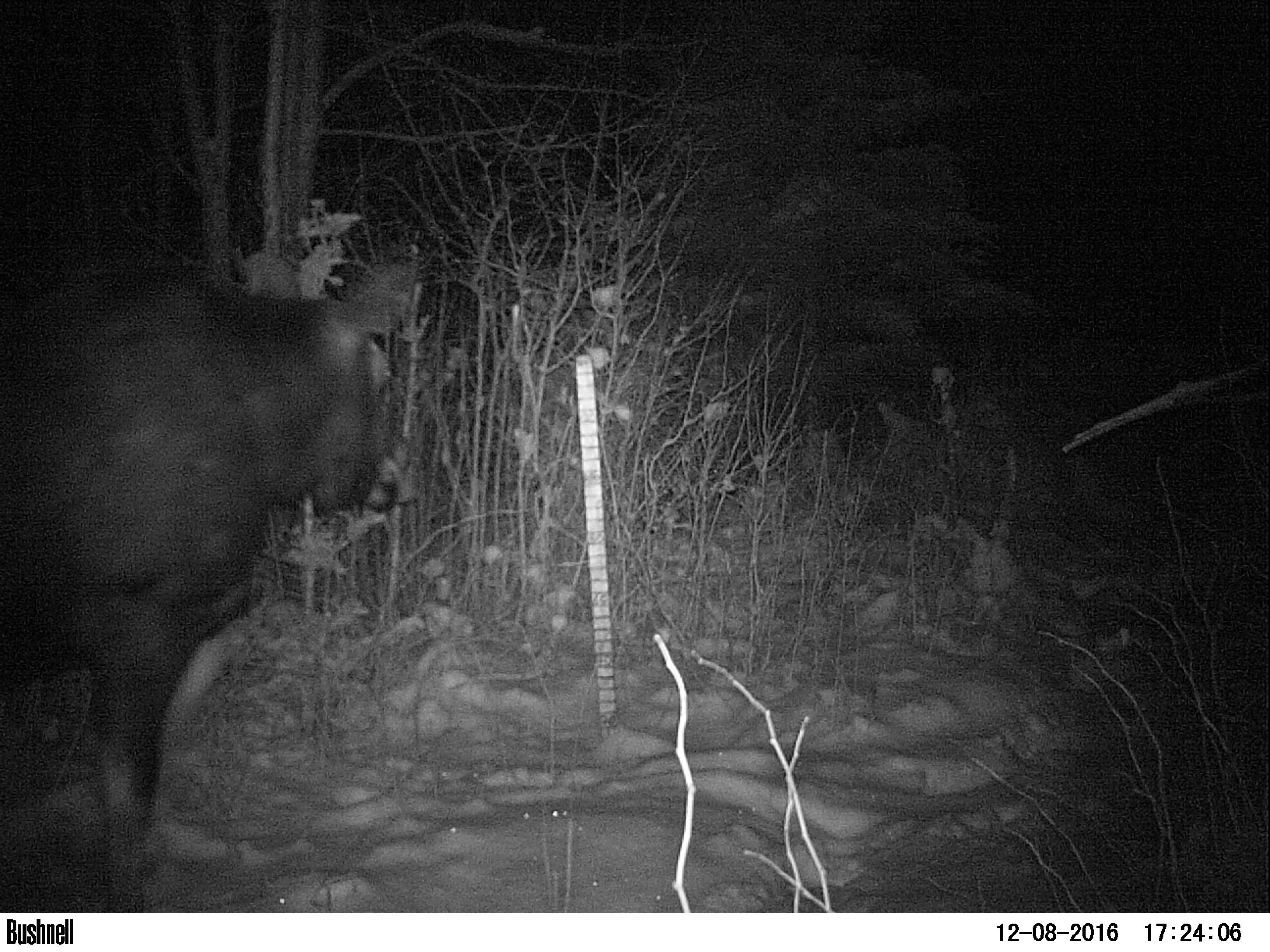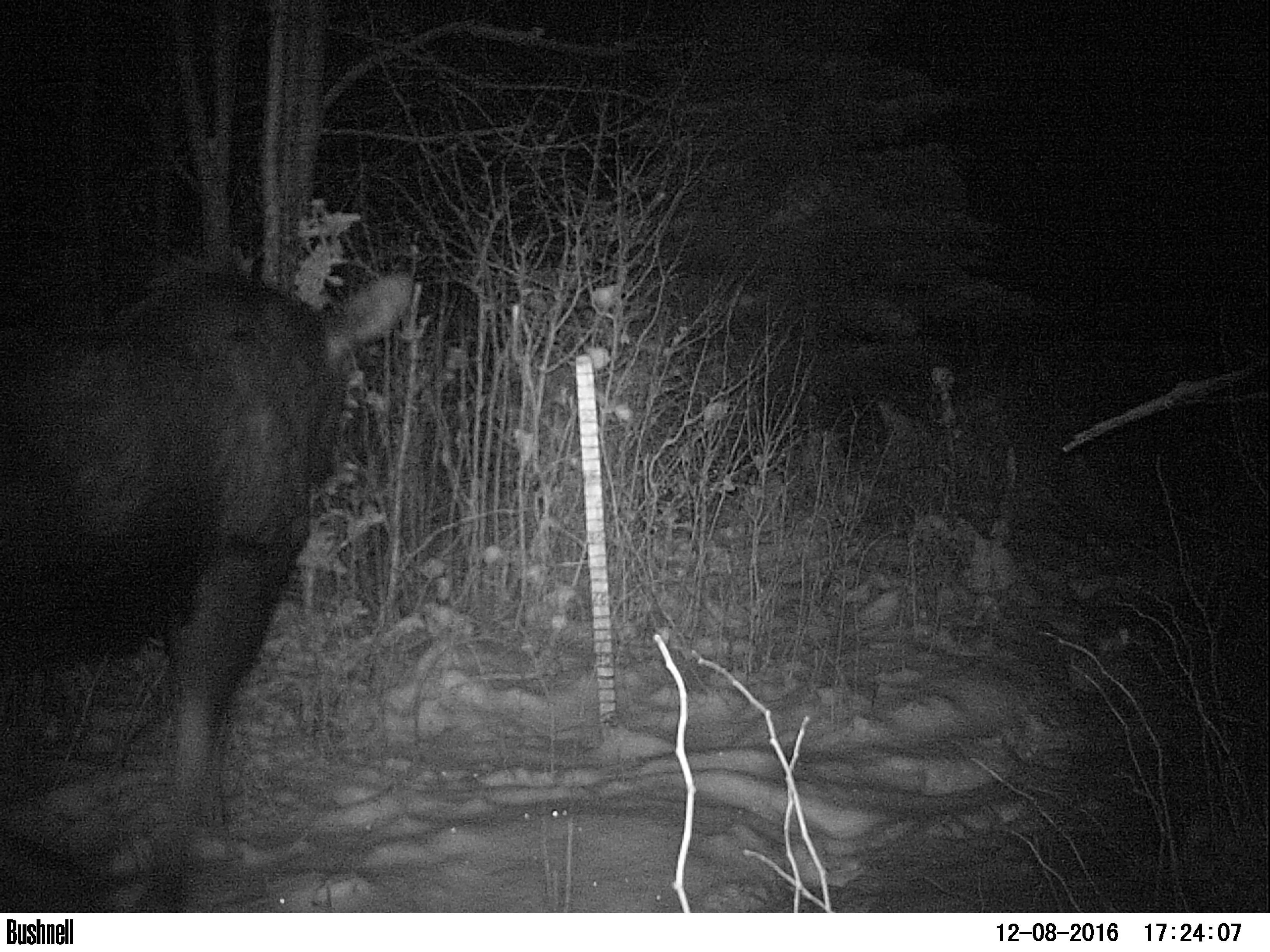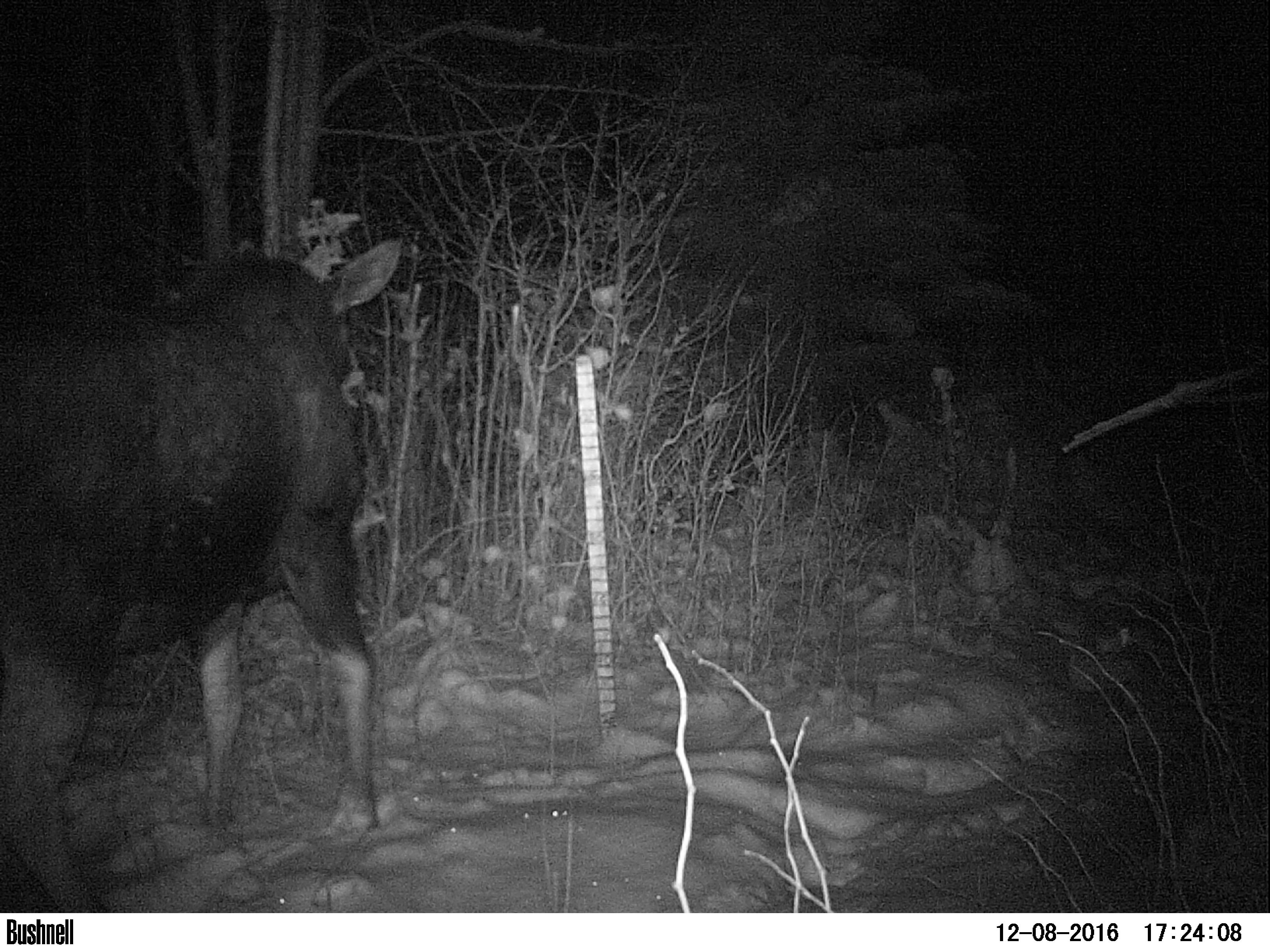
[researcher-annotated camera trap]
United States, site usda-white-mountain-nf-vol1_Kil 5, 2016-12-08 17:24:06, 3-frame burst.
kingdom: Animalia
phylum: Chordata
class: Mammalia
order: Artiodactyla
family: Cervidae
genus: Alces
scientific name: Alces alces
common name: moose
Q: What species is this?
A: Moose (Alces alces).